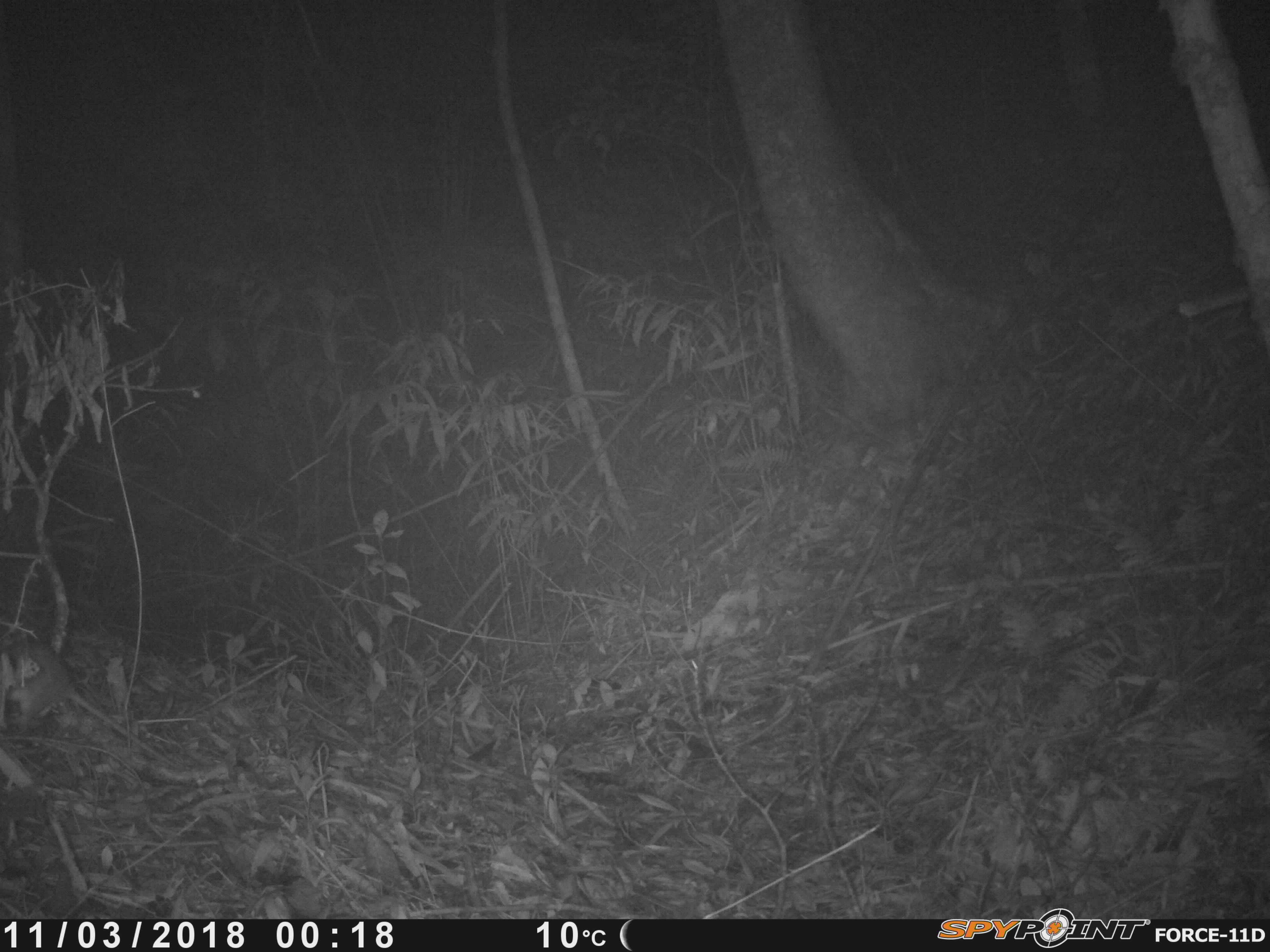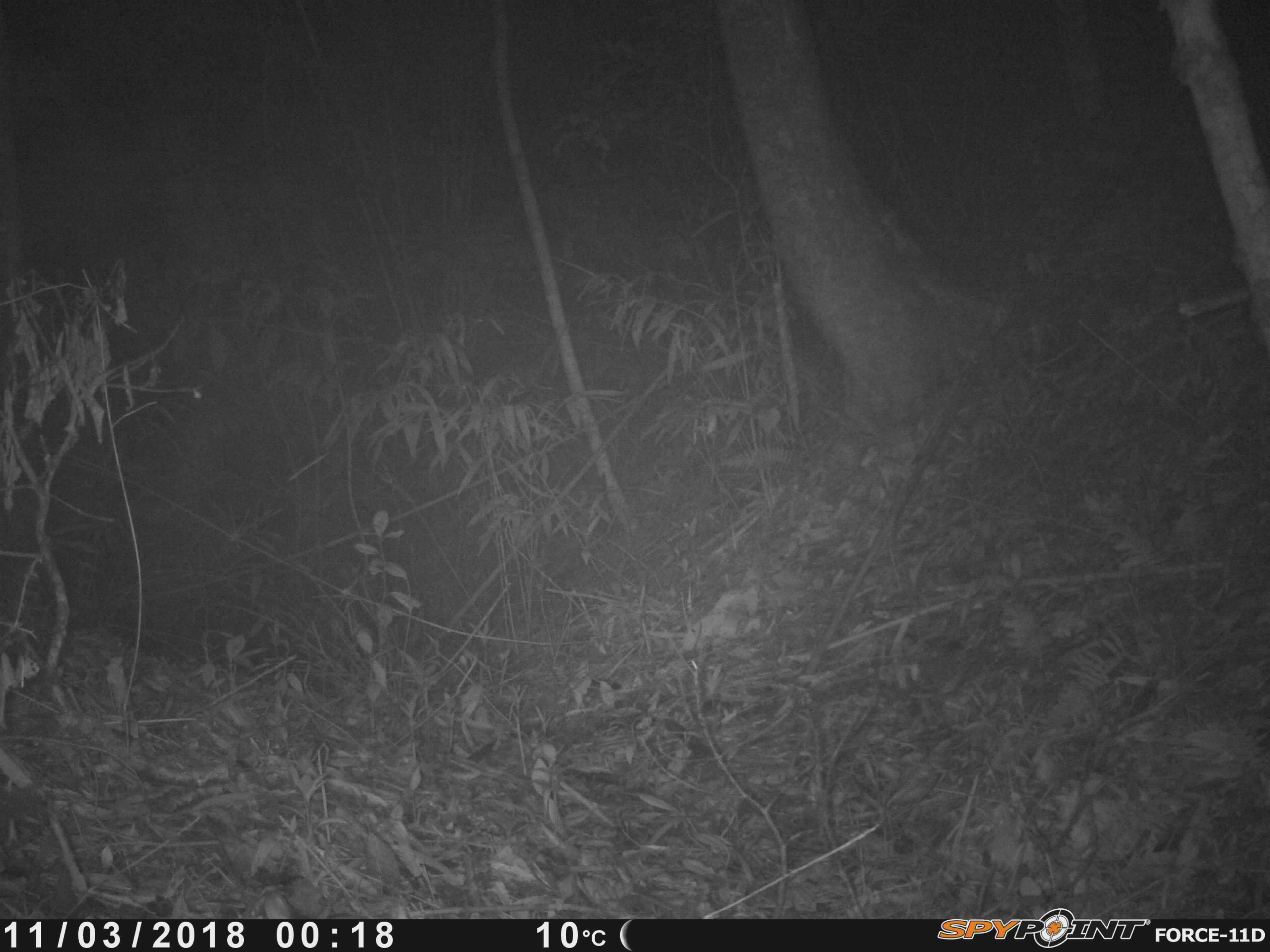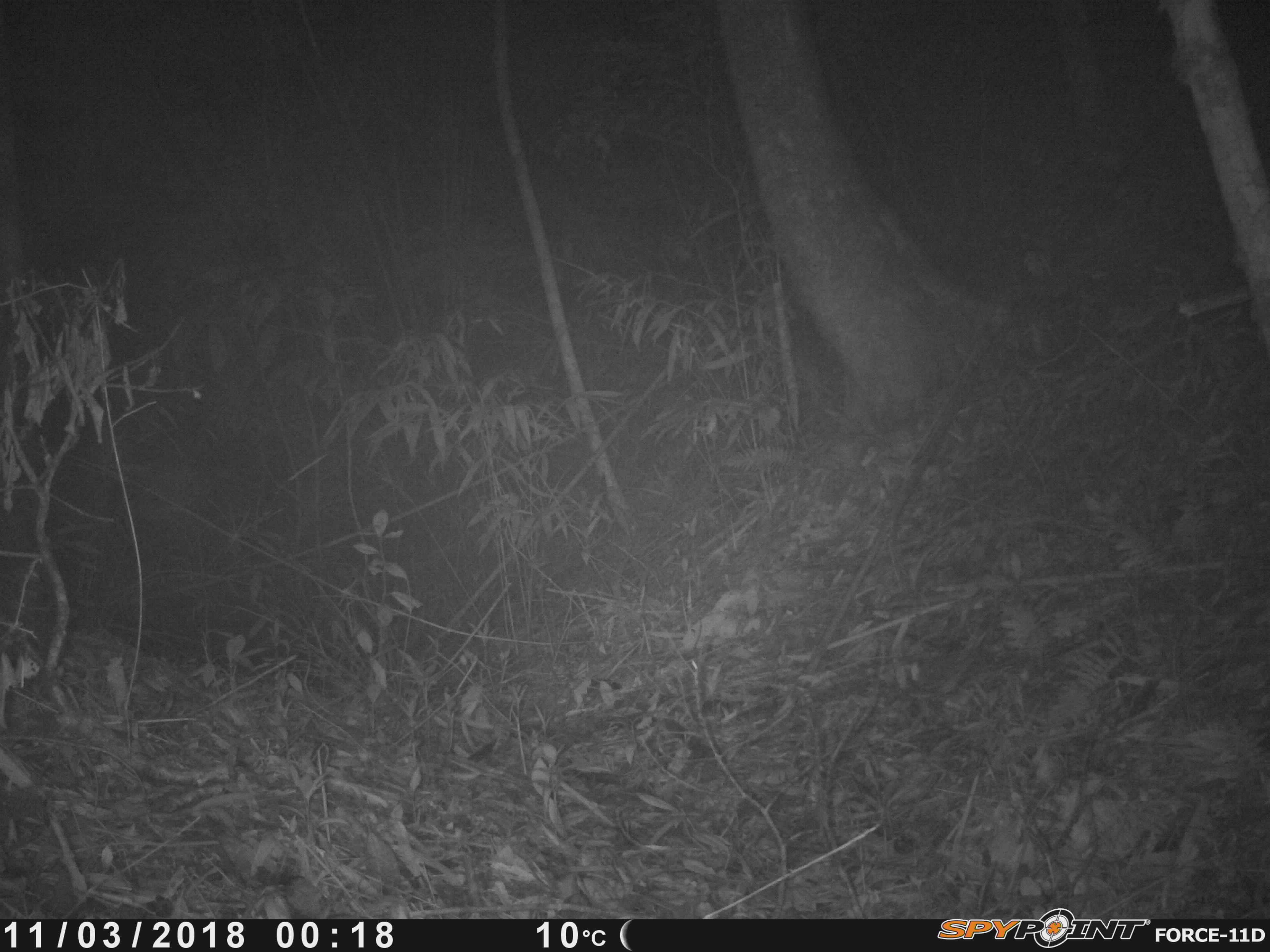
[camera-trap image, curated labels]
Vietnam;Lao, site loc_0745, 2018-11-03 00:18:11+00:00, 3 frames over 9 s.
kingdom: Animalia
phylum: Chordata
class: Mammalia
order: Rodentia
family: Muridae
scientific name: Muridae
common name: old-world mice and rats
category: unidentified murid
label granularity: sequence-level